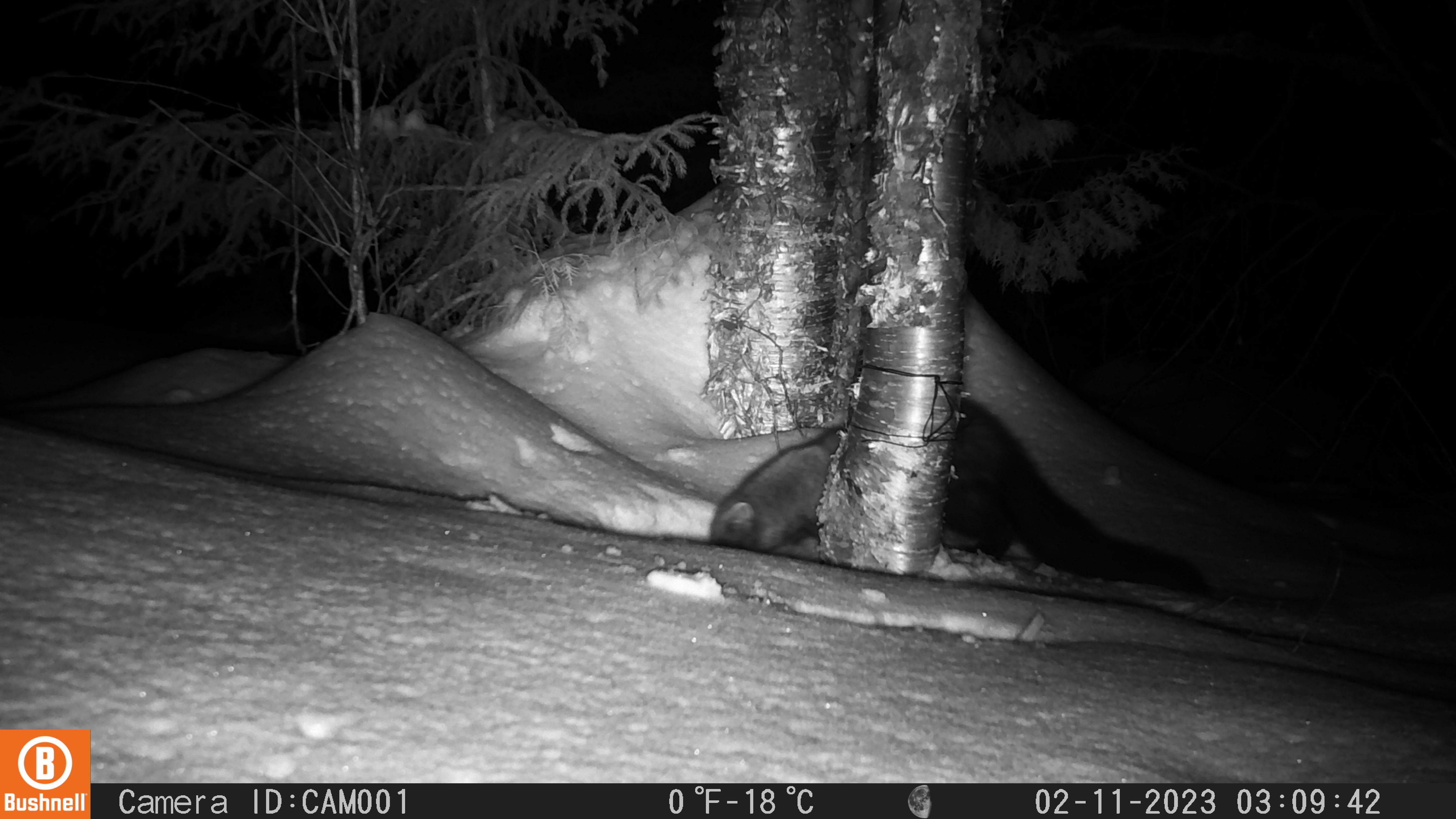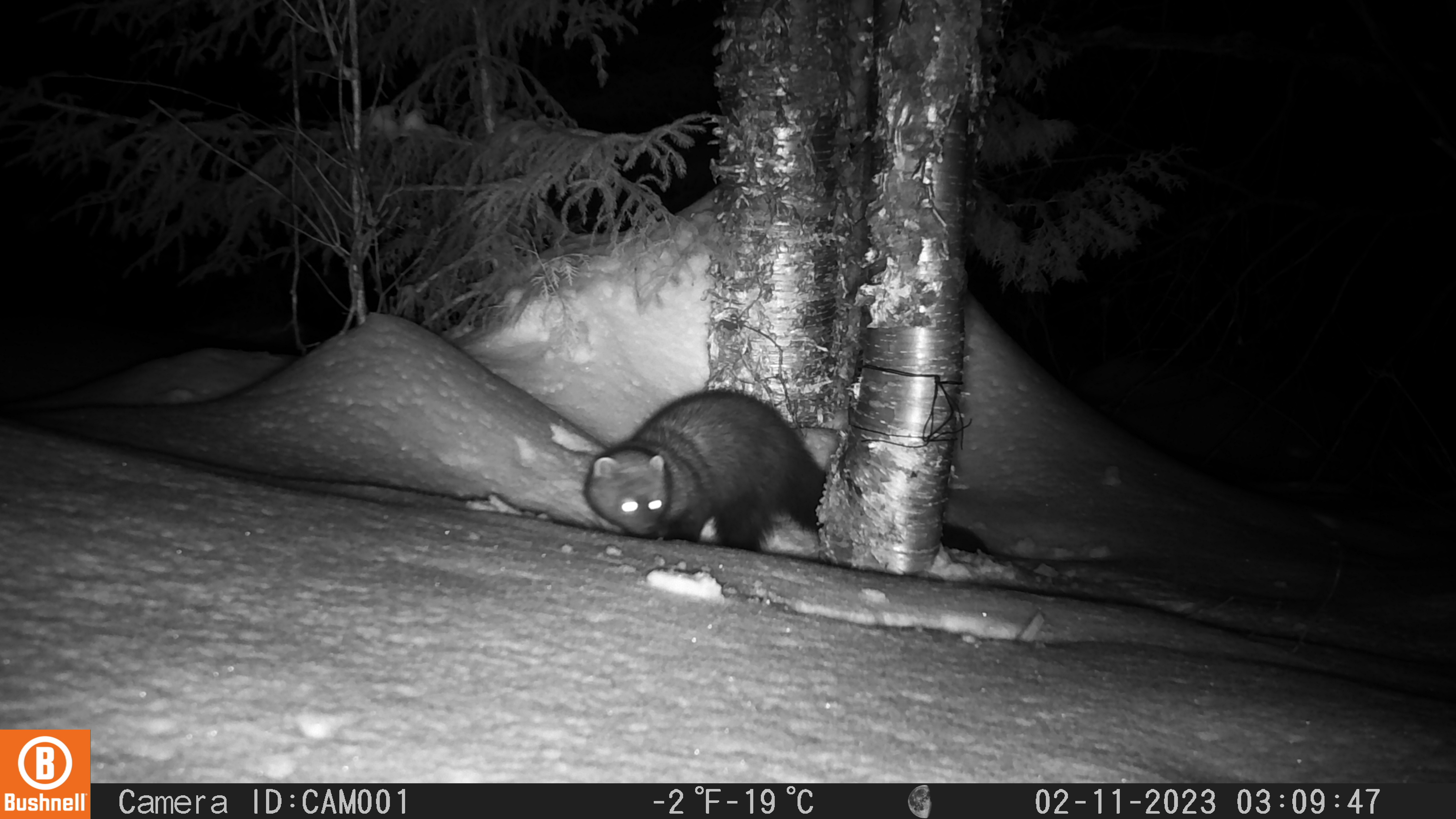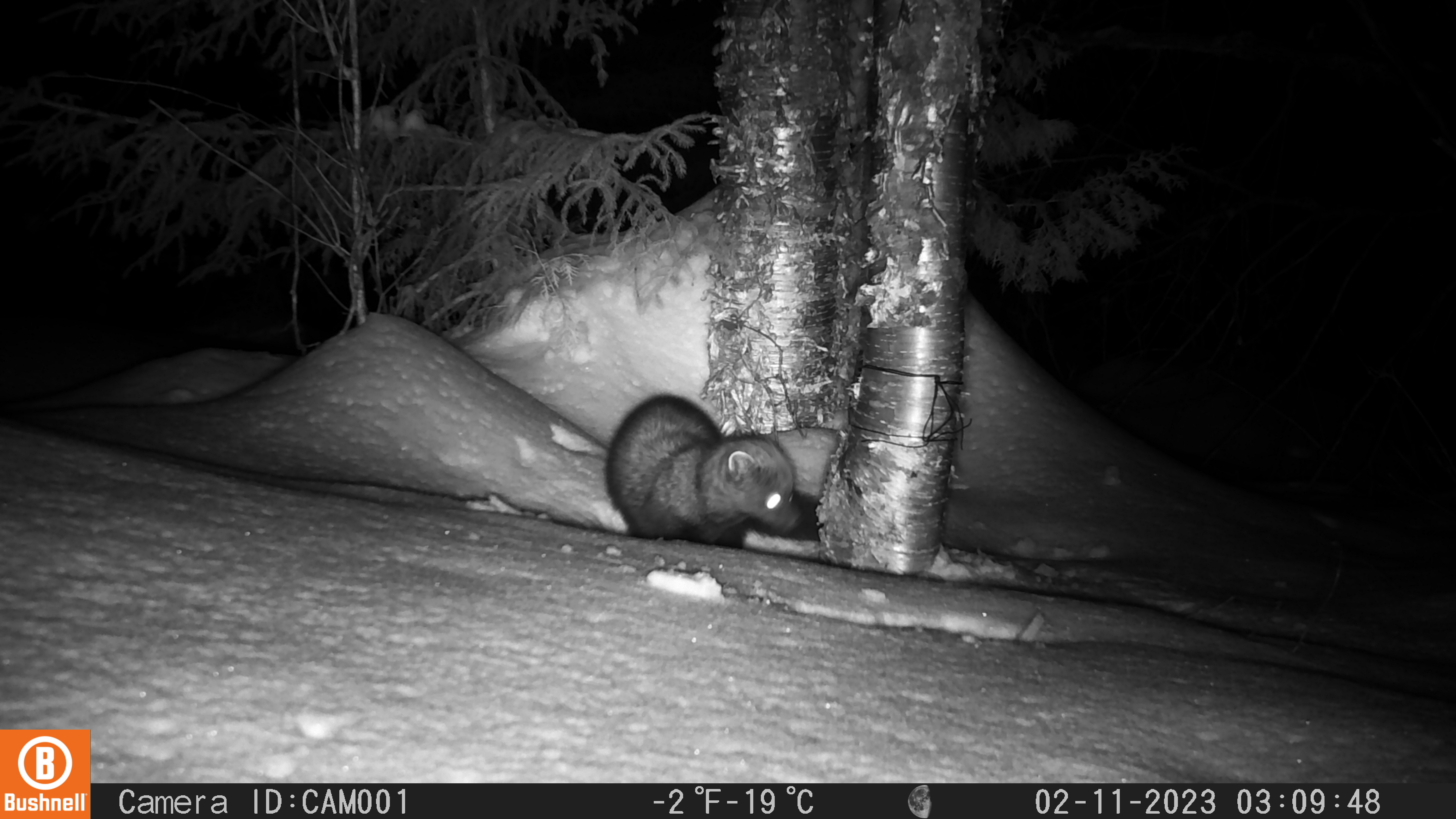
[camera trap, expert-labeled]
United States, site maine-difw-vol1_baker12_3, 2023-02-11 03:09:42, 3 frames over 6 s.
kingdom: Animalia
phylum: Chordata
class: Mammalia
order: Carnivora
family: Mustelidae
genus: Pekania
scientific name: Pekania pennanti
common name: fisher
Fisher (Pekania pennanti).